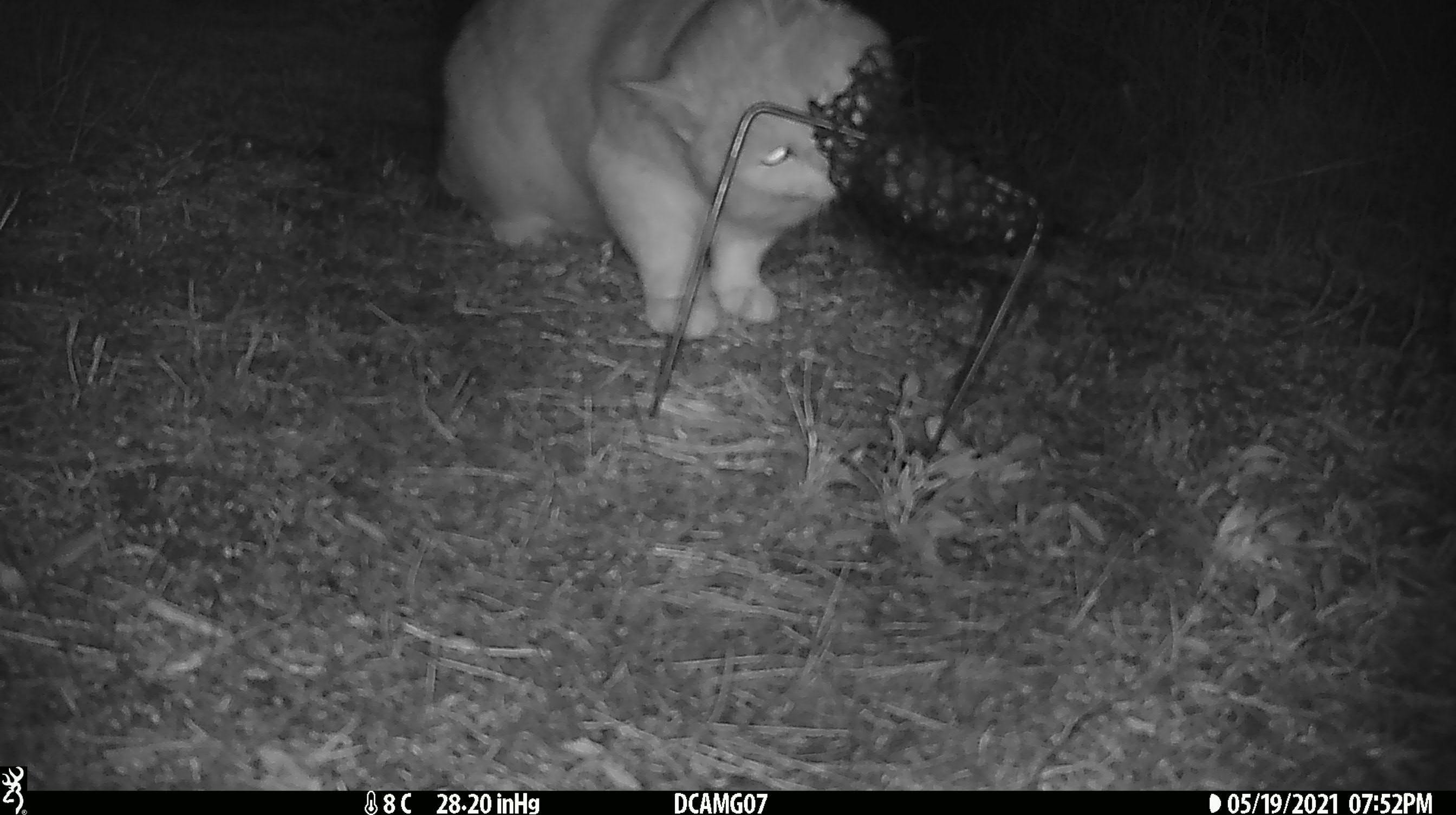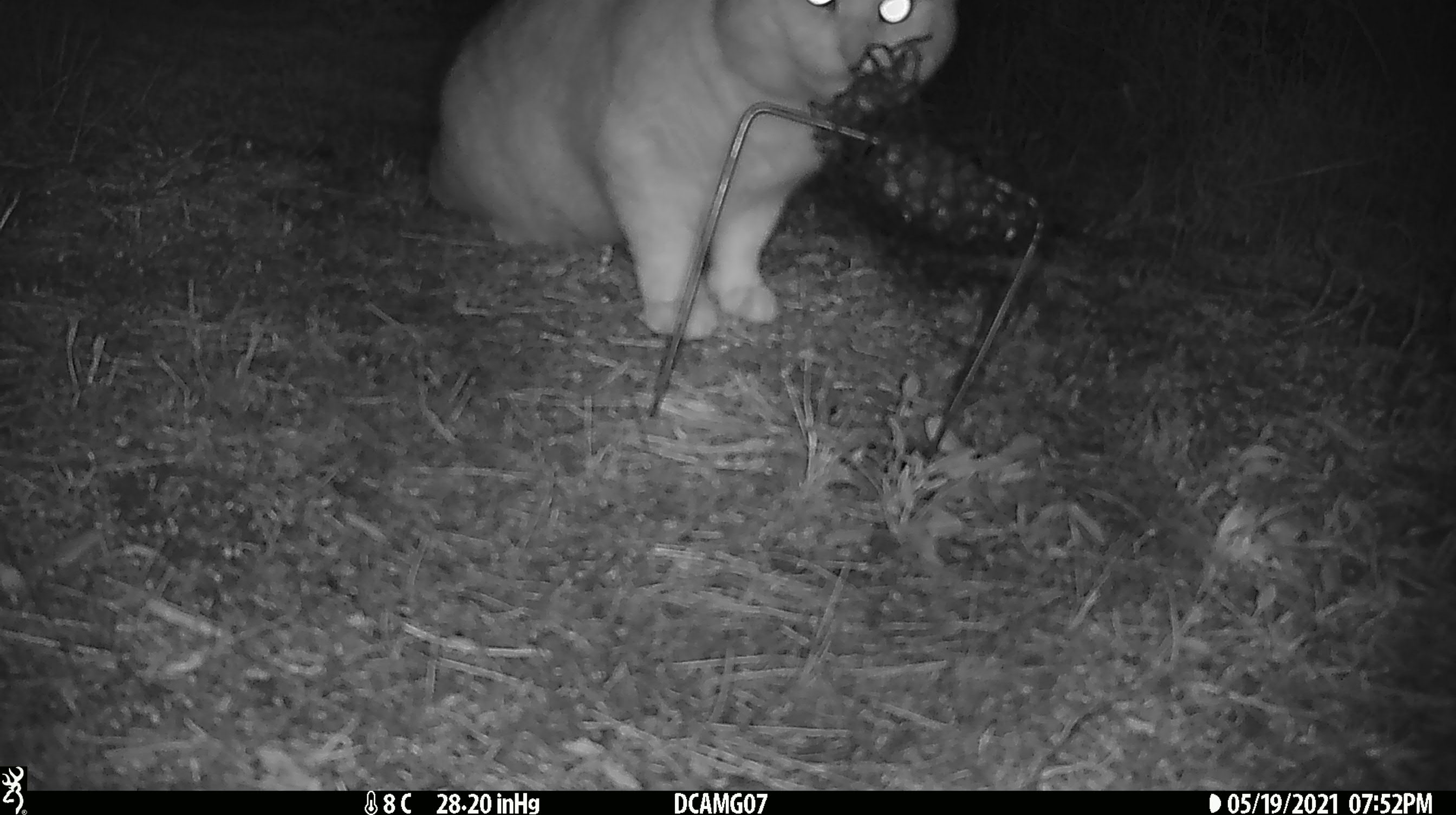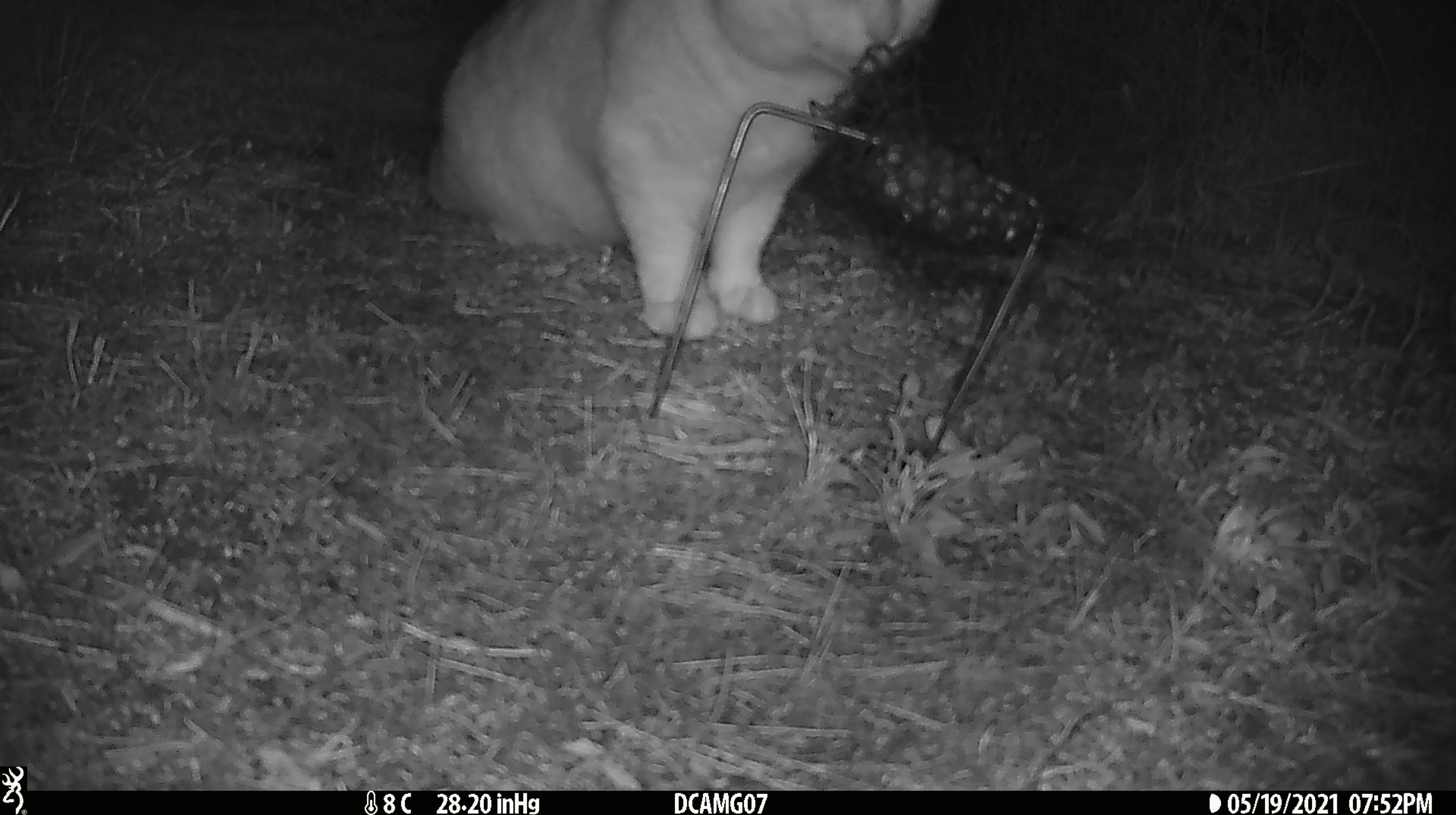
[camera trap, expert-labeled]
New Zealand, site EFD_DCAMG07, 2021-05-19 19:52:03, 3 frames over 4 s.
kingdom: Animalia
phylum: Chordata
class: Mammalia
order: Carnivora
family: Felidae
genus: Felis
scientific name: Felis catus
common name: domestic cat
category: cat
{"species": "cat (domestic cat) (Felis catus)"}